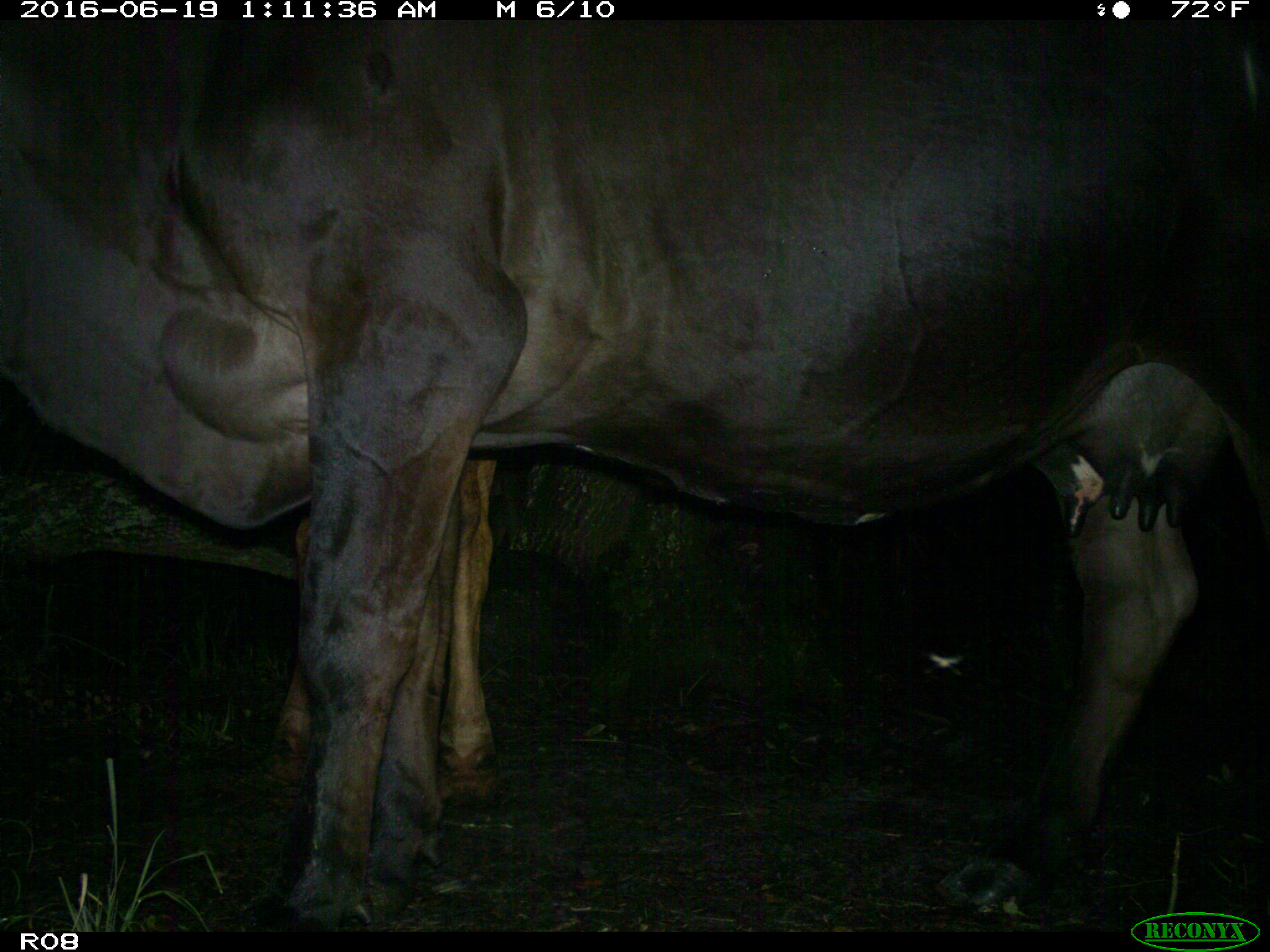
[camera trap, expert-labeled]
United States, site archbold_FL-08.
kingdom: Animalia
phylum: Chordata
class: Mammalia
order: Artiodactyla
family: Bovidae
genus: Bos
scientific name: Bos taurus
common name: domestic cow